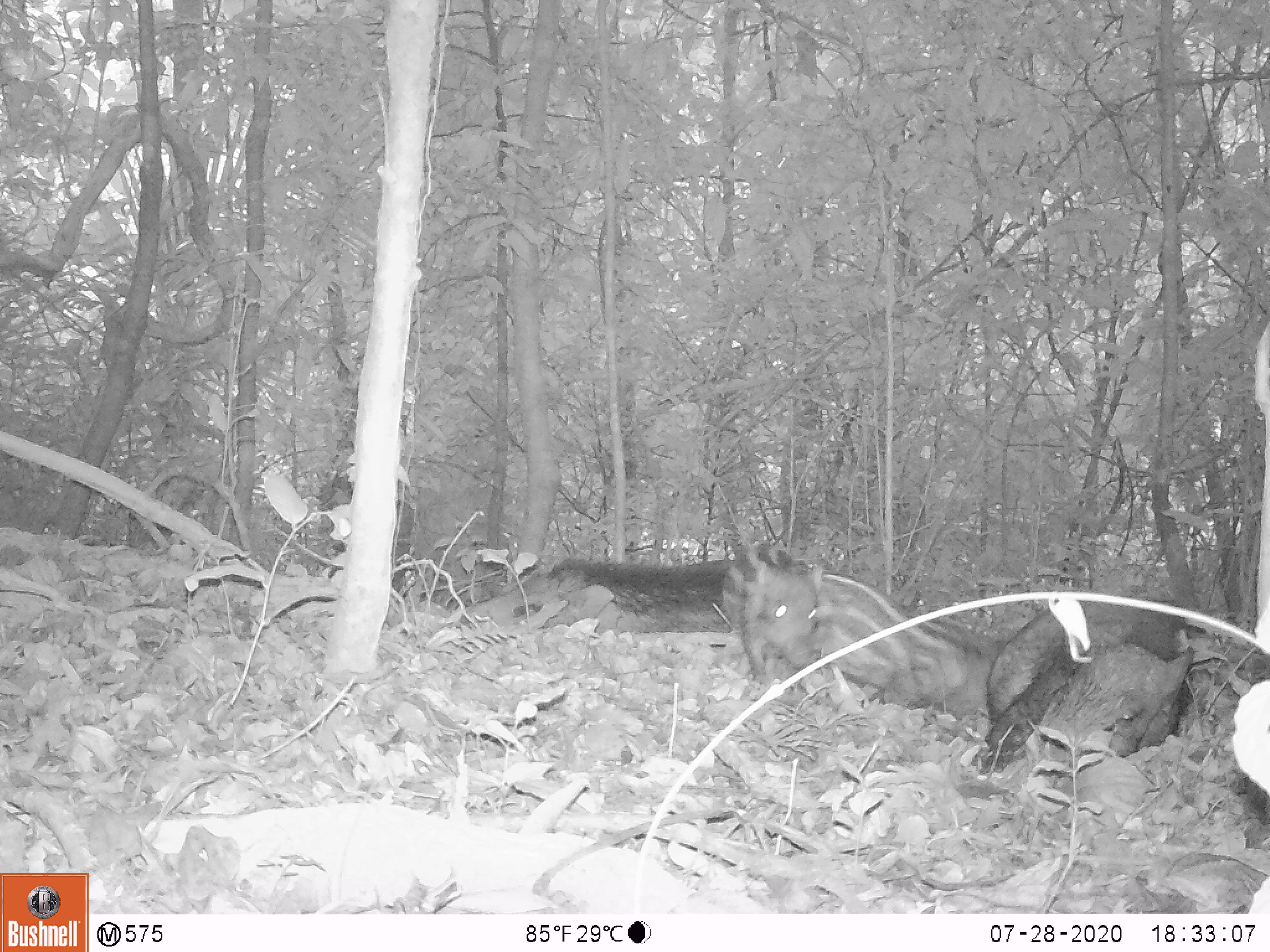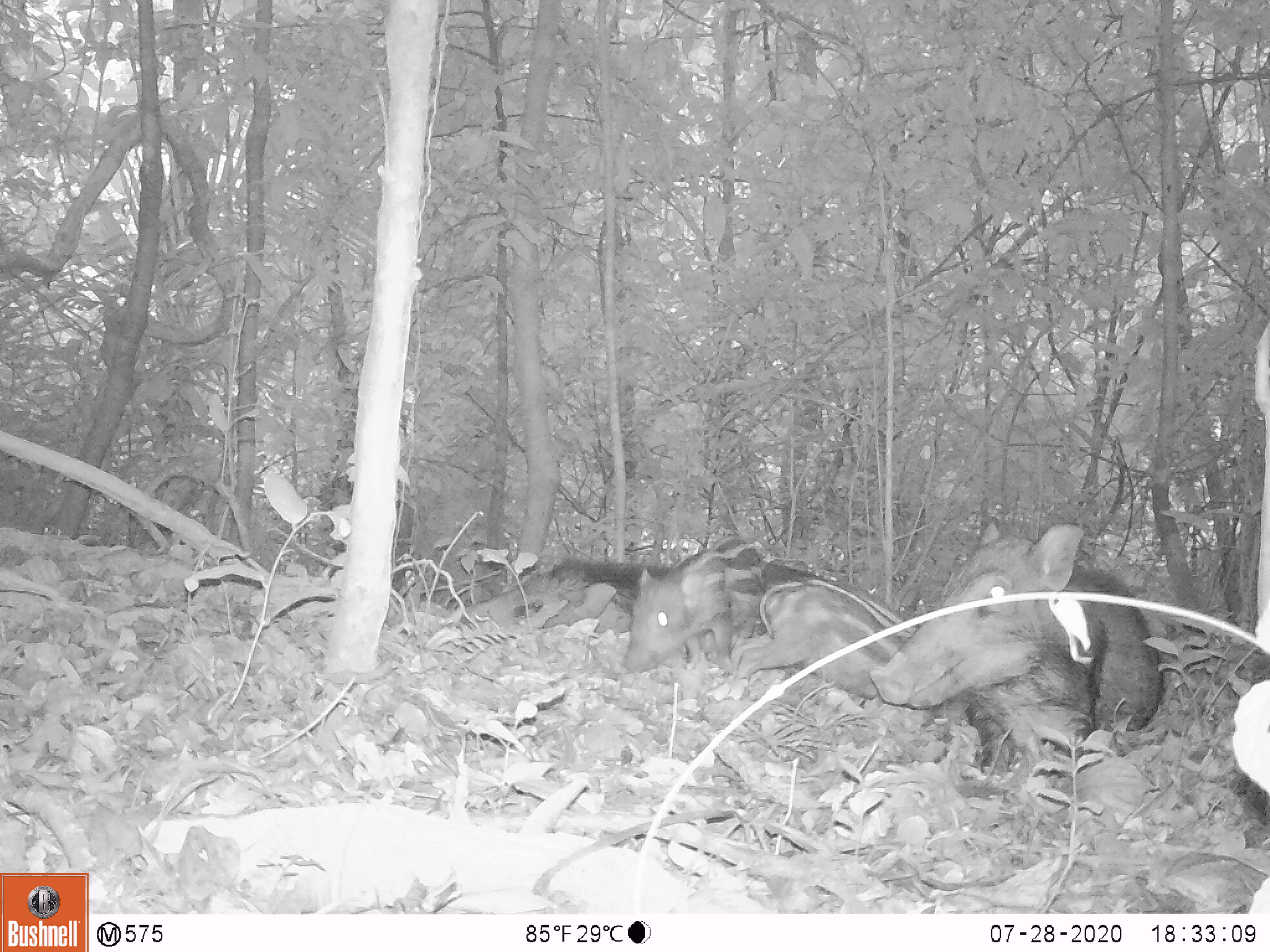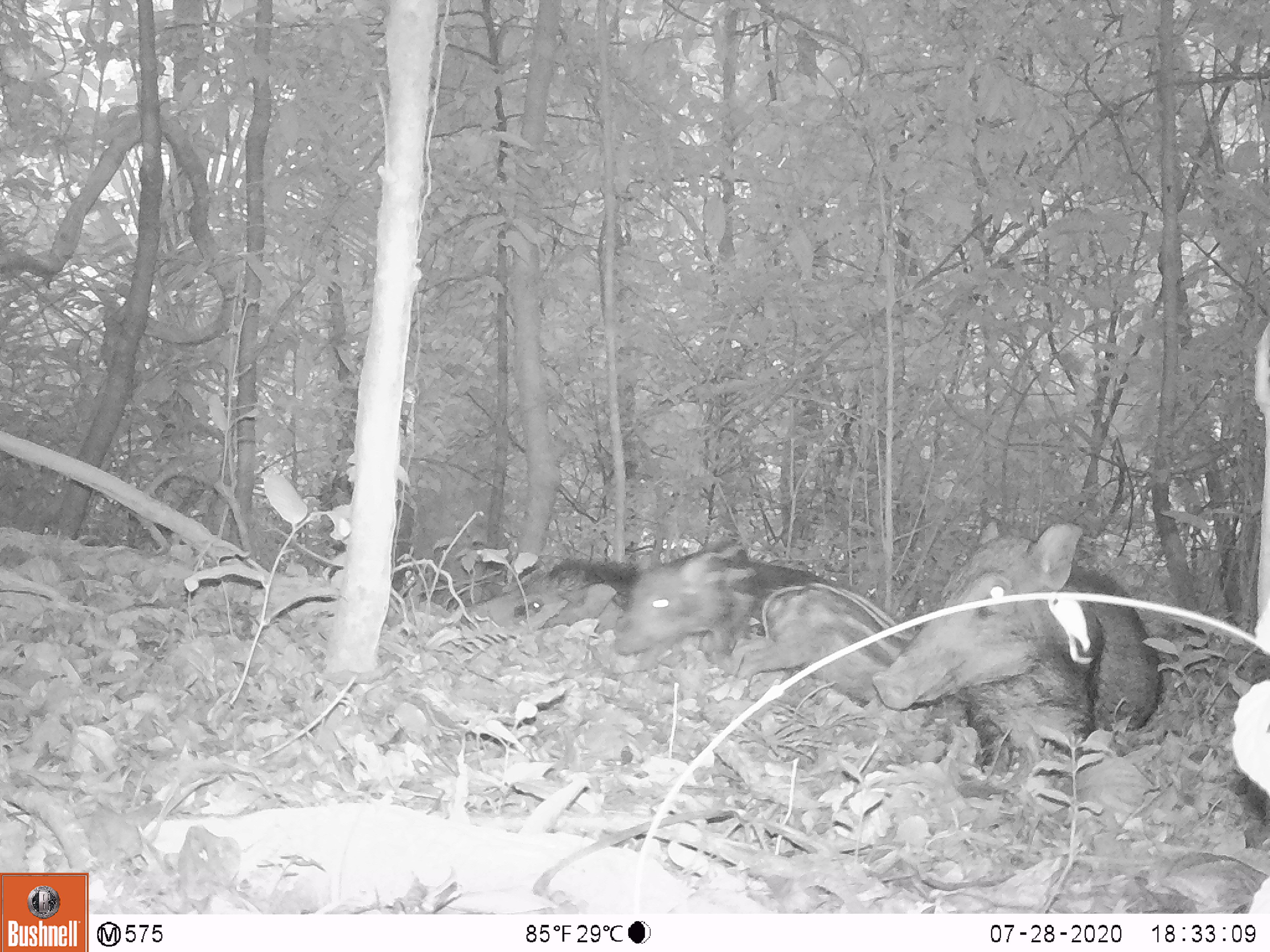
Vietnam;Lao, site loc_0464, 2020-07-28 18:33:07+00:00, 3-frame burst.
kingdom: Animalia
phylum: Chordata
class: Mammalia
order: Artiodactyla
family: Suidae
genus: Sus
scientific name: Sus scrofa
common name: eurasian wild pig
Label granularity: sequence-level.